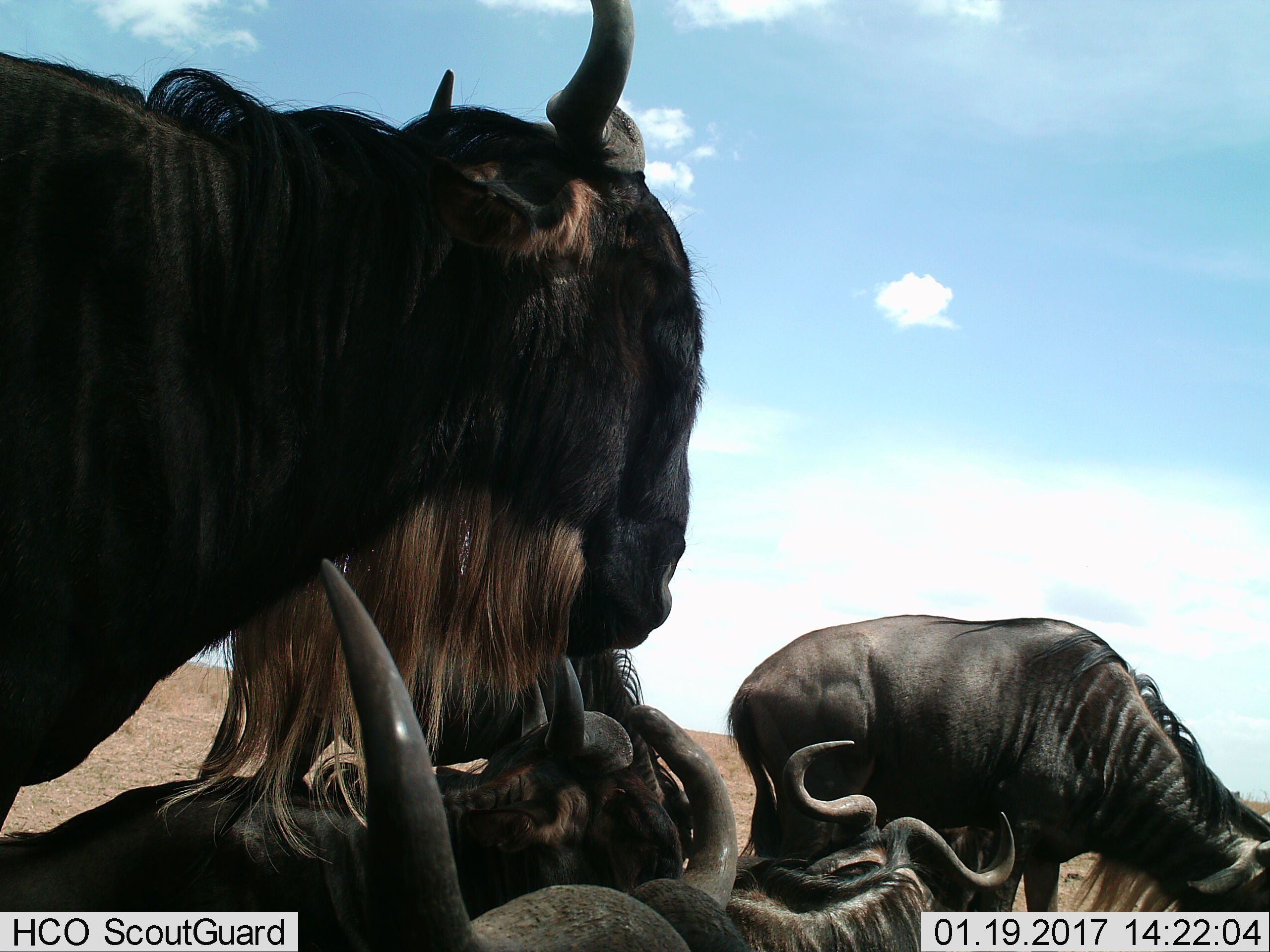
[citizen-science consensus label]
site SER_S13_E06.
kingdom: Animalia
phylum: Chordata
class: Mammalia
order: Artiodactyla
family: Bovidae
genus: Connochaetes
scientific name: Connochaetes taurinus taurinus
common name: blue wildebeest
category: wildebeestblue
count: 5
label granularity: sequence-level